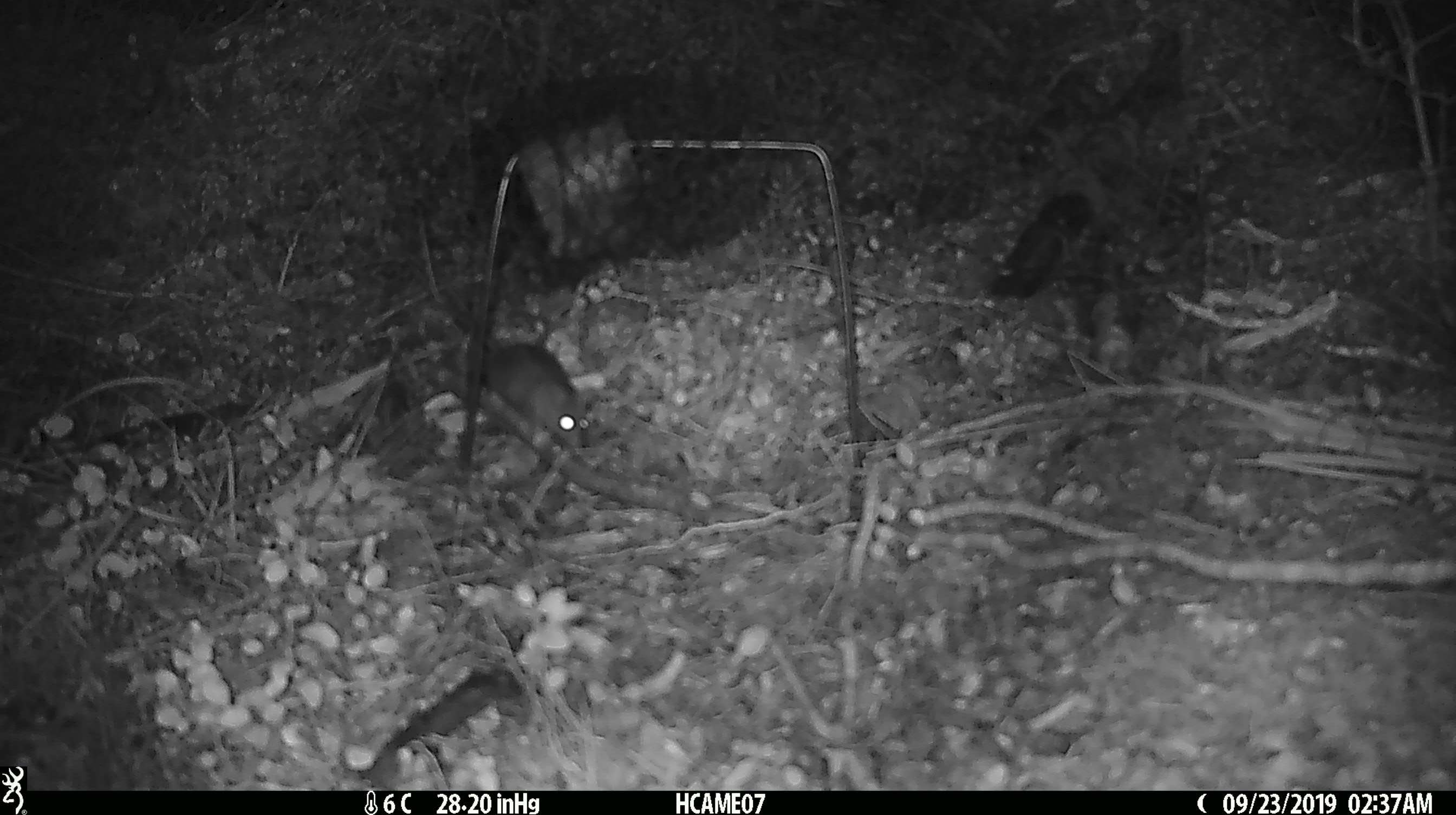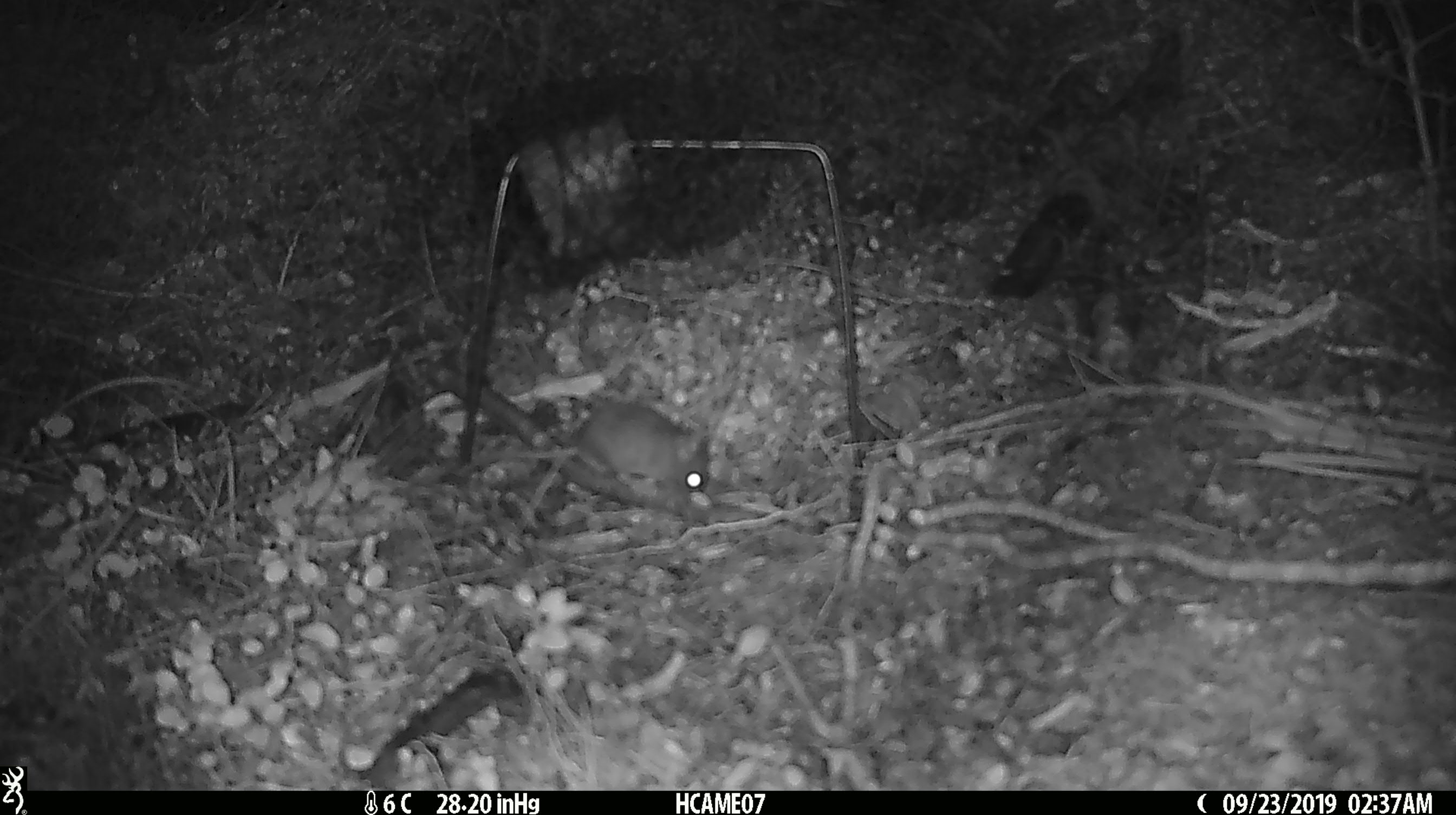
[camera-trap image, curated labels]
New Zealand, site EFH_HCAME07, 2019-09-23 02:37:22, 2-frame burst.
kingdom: Animalia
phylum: Chordata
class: Mammalia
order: Rodentia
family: Muridae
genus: Mus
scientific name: Mus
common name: mouse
Mouse (Mus).